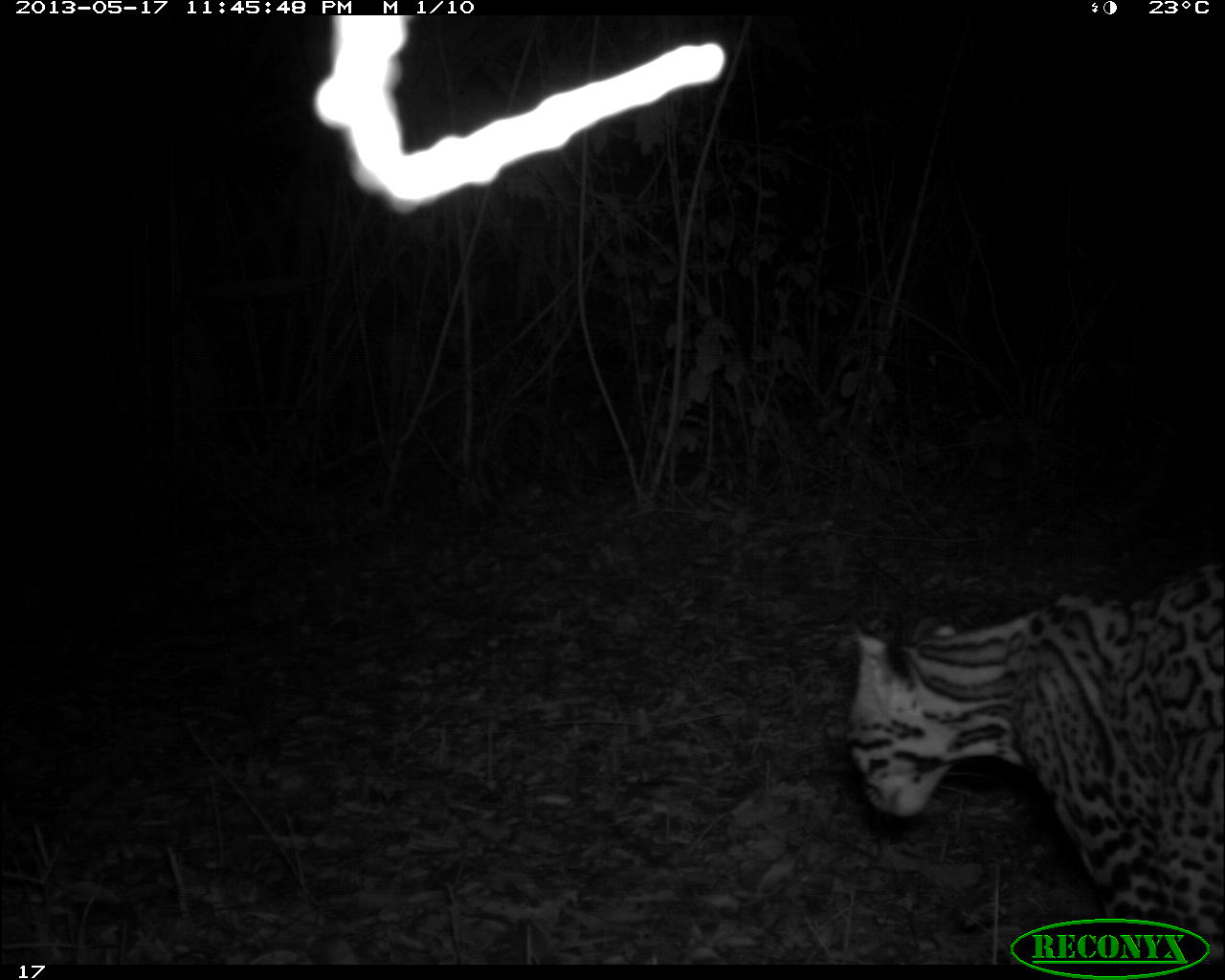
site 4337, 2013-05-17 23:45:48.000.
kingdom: Animalia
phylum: Chordata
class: Mammalia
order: Carnivora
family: Felidae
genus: Leopardus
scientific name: Leopardus pardalis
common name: ocelot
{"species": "Leopardus pardalis (ocelot)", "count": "1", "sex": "female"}